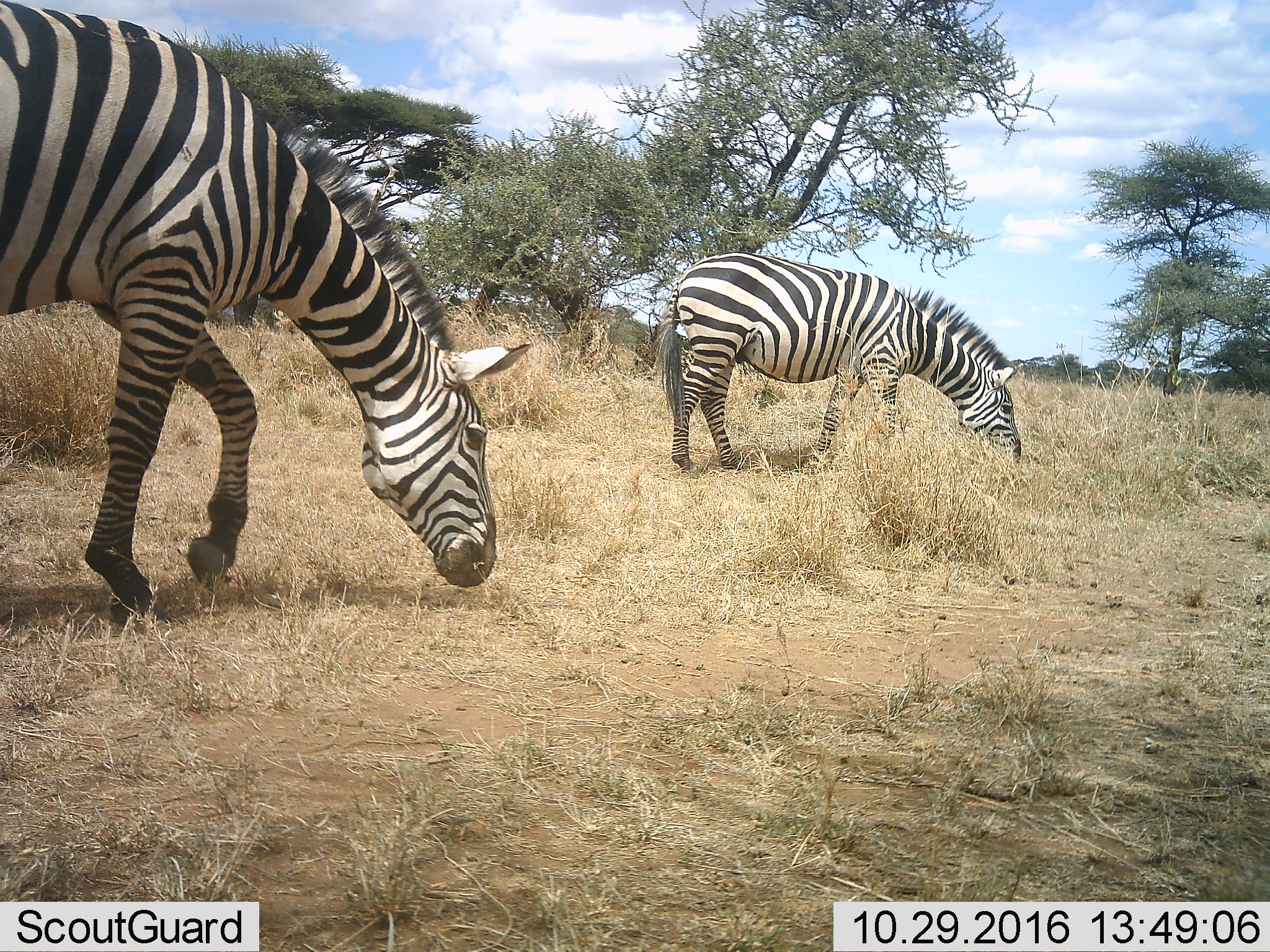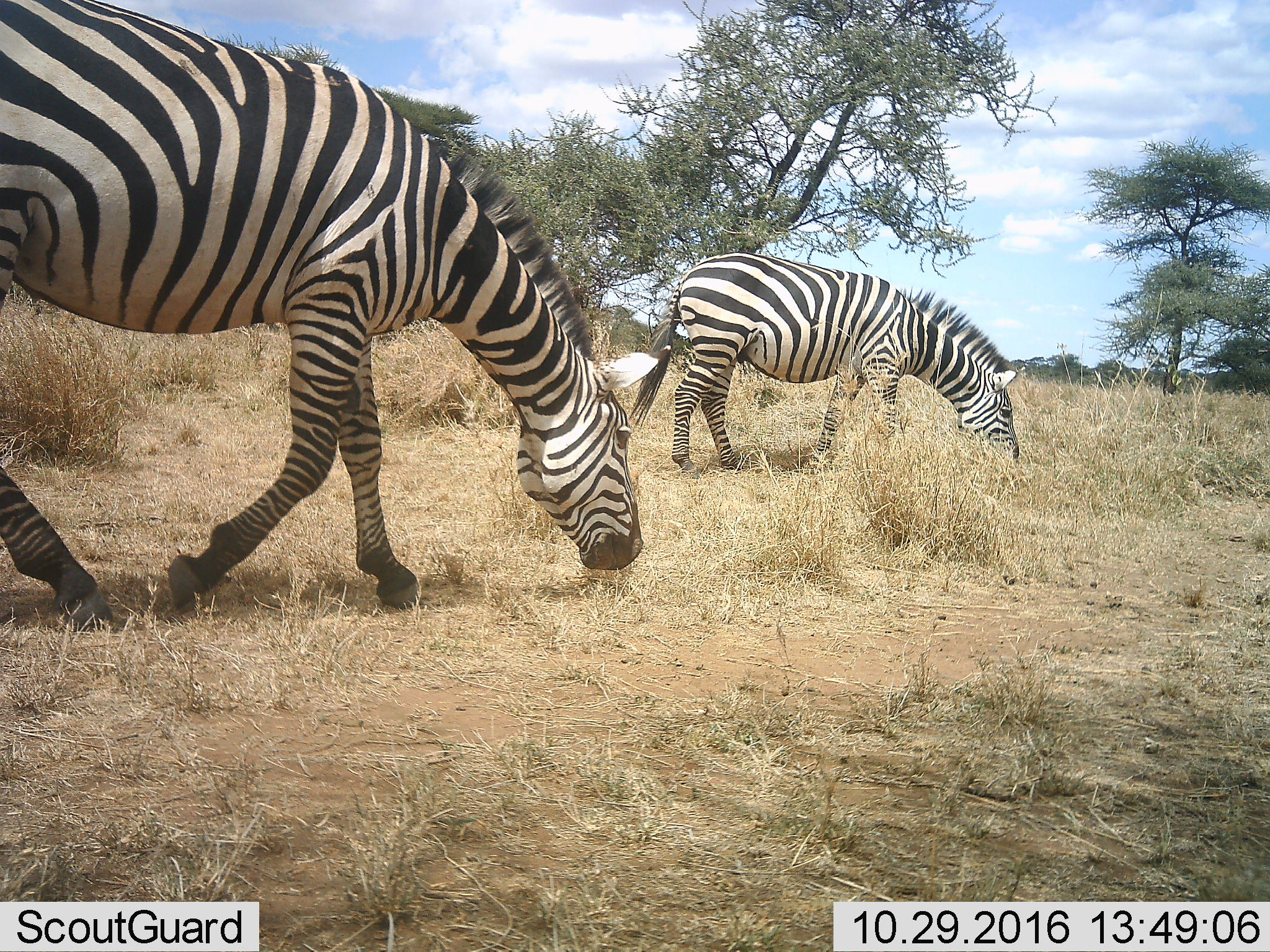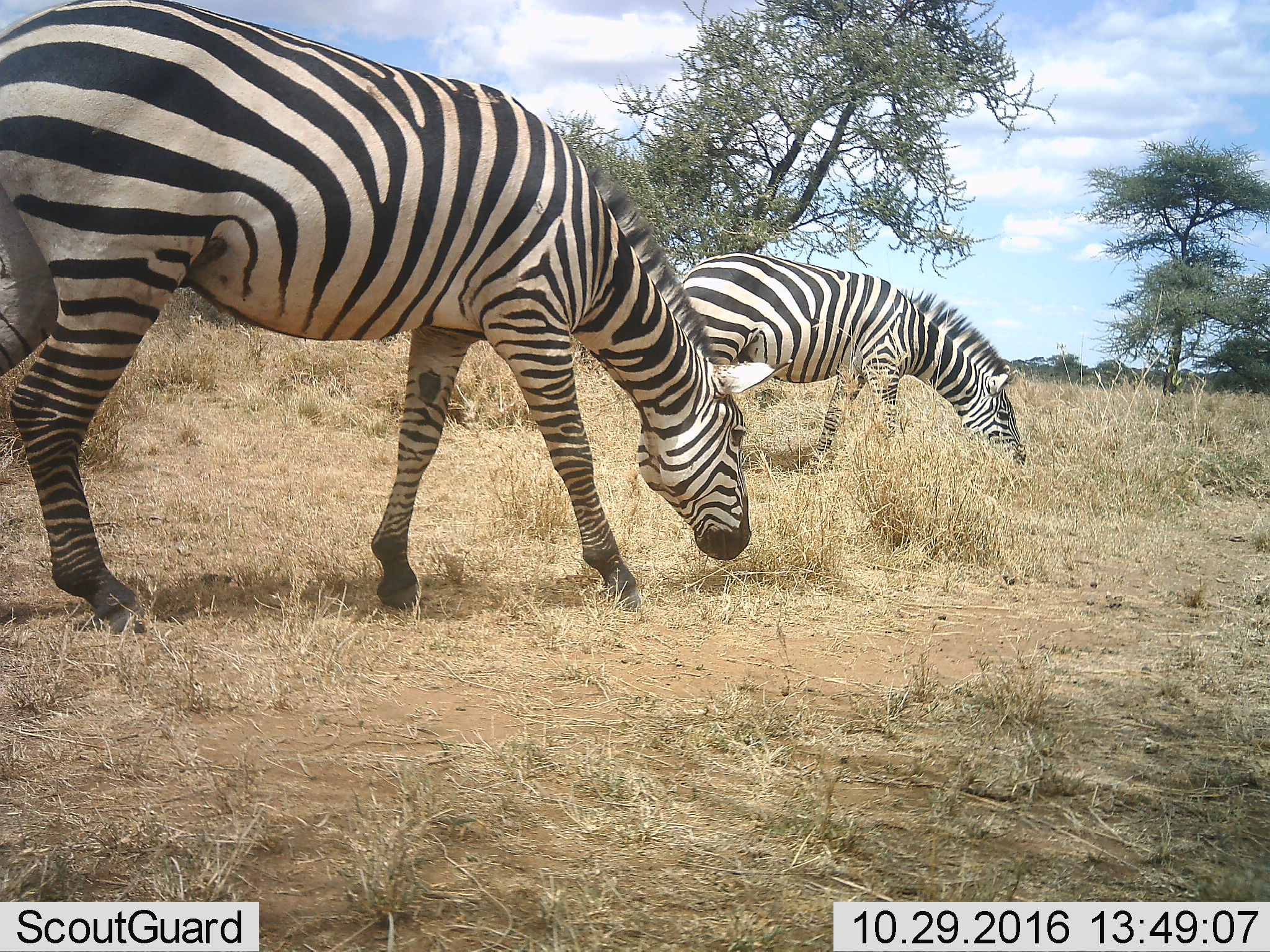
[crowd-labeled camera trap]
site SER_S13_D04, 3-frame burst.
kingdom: Animalia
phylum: Chordata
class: Mammalia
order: Perissodactyla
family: Equidae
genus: Equus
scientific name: Equus quagga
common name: plains zebra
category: zebraplains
Zebraplains (plains zebra) (Equus quagga), count 2. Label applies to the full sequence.